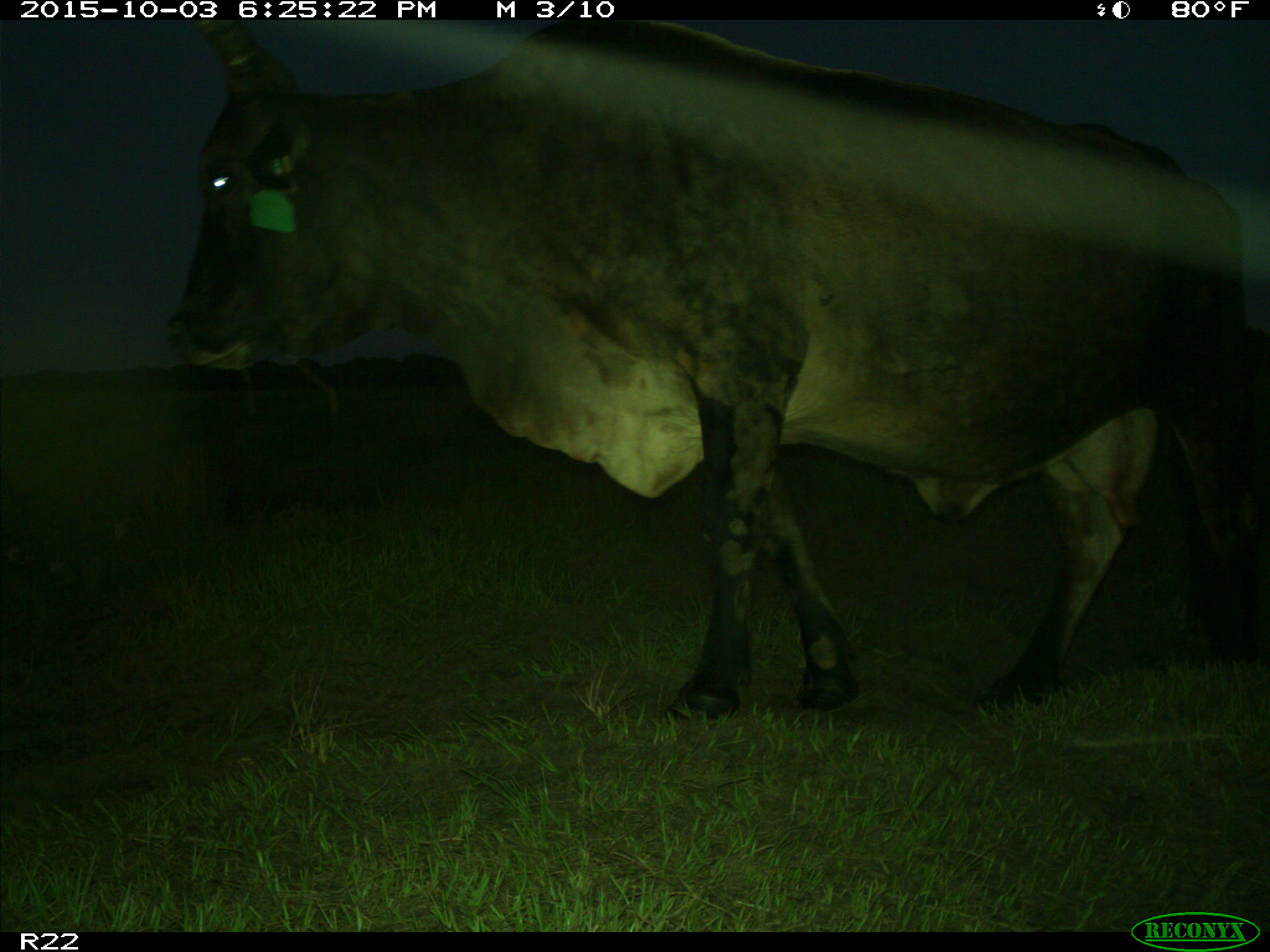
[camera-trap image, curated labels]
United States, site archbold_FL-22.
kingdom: Animalia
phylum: Chordata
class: Mammalia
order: Artiodactyla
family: Bovidae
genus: Bos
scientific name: Bos taurus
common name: domestic cow